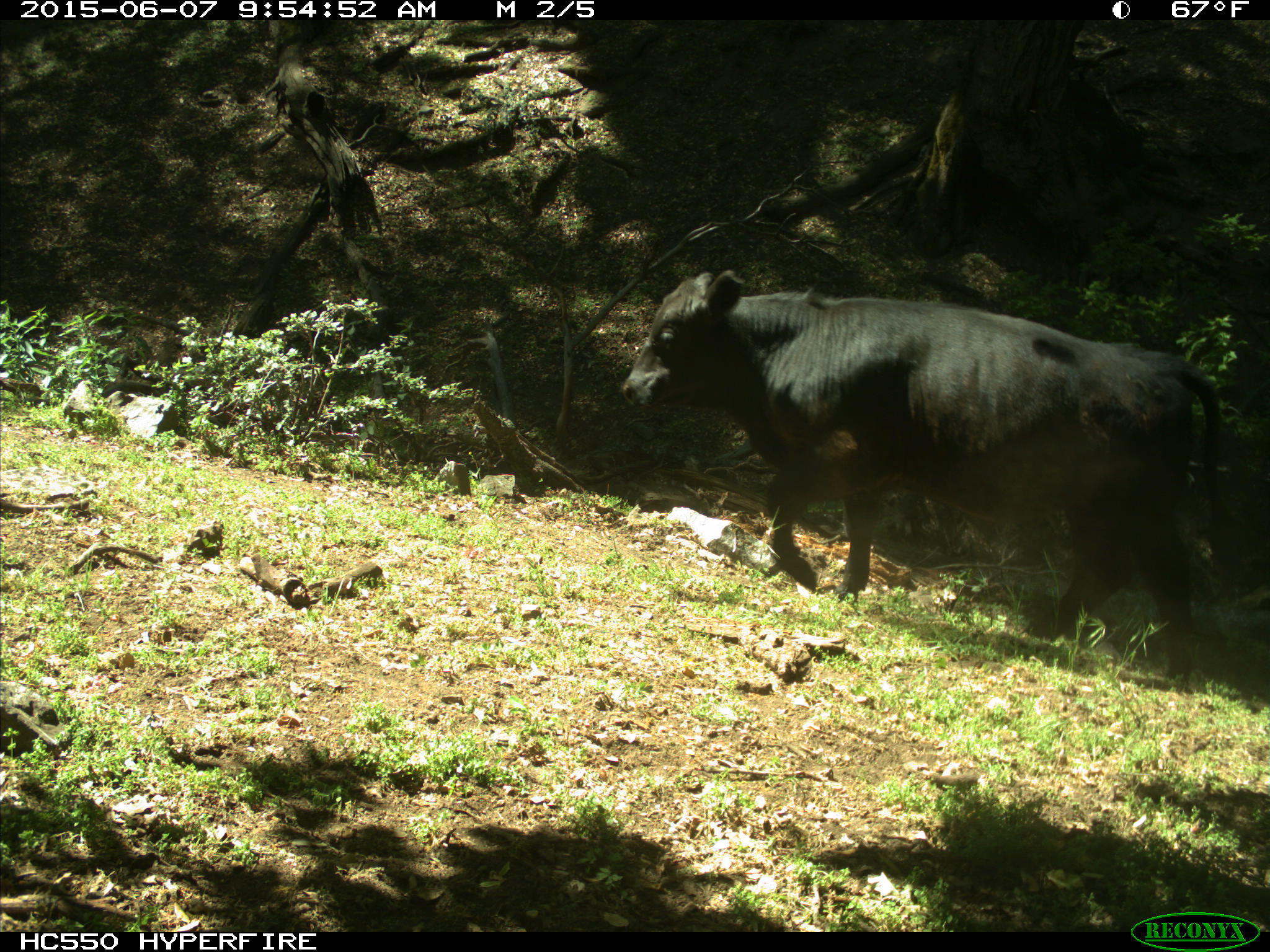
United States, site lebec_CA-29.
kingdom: Animalia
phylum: Chordata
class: Mammalia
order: Artiodactyla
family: Bovidae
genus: Bos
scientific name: Bos taurus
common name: domestic cow